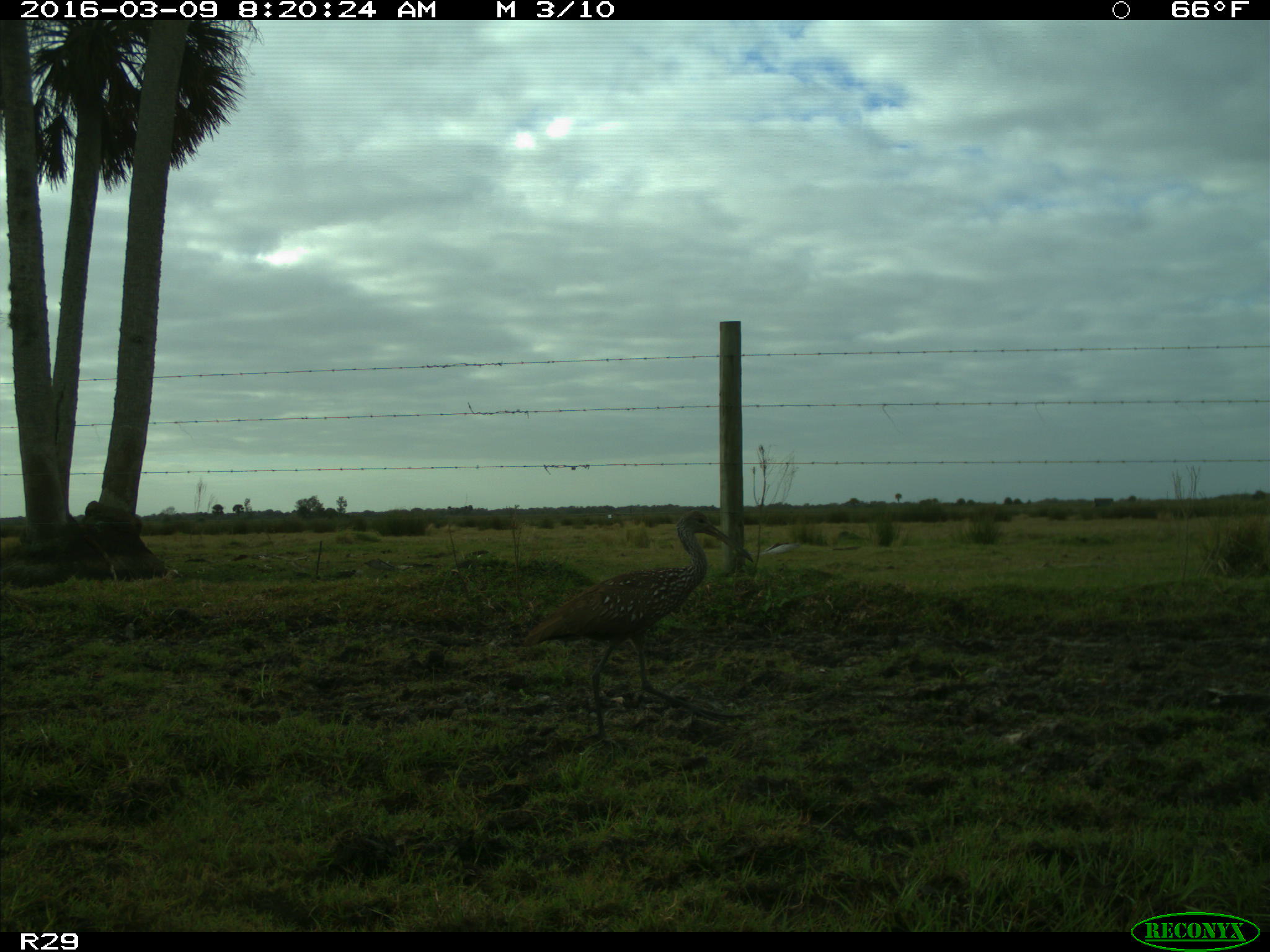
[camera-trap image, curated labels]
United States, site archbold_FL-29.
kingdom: Animalia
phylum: Chordata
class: Aves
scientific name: Aves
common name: birds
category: unidentified bird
Unidentified bird (birds) (Aves).